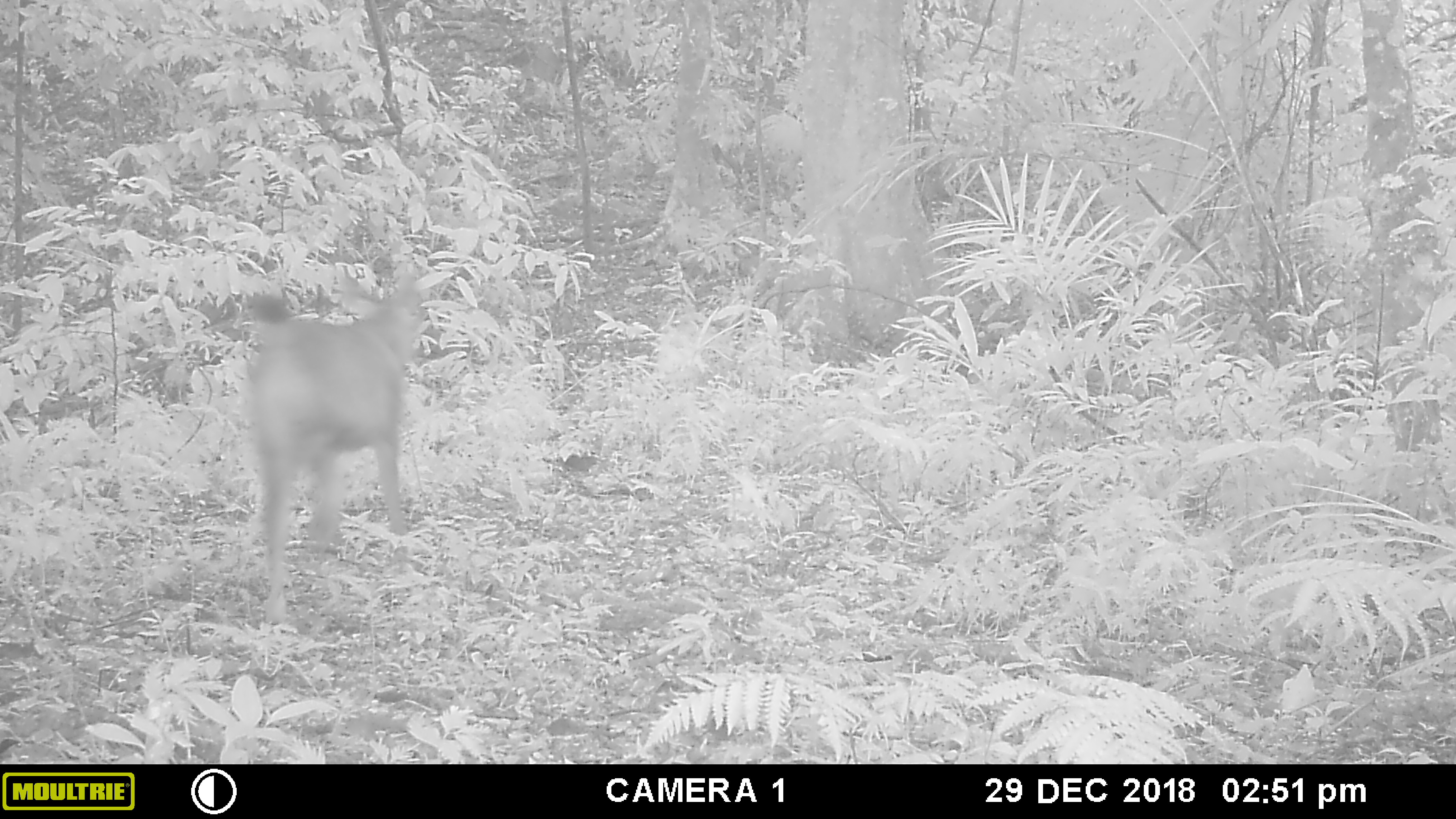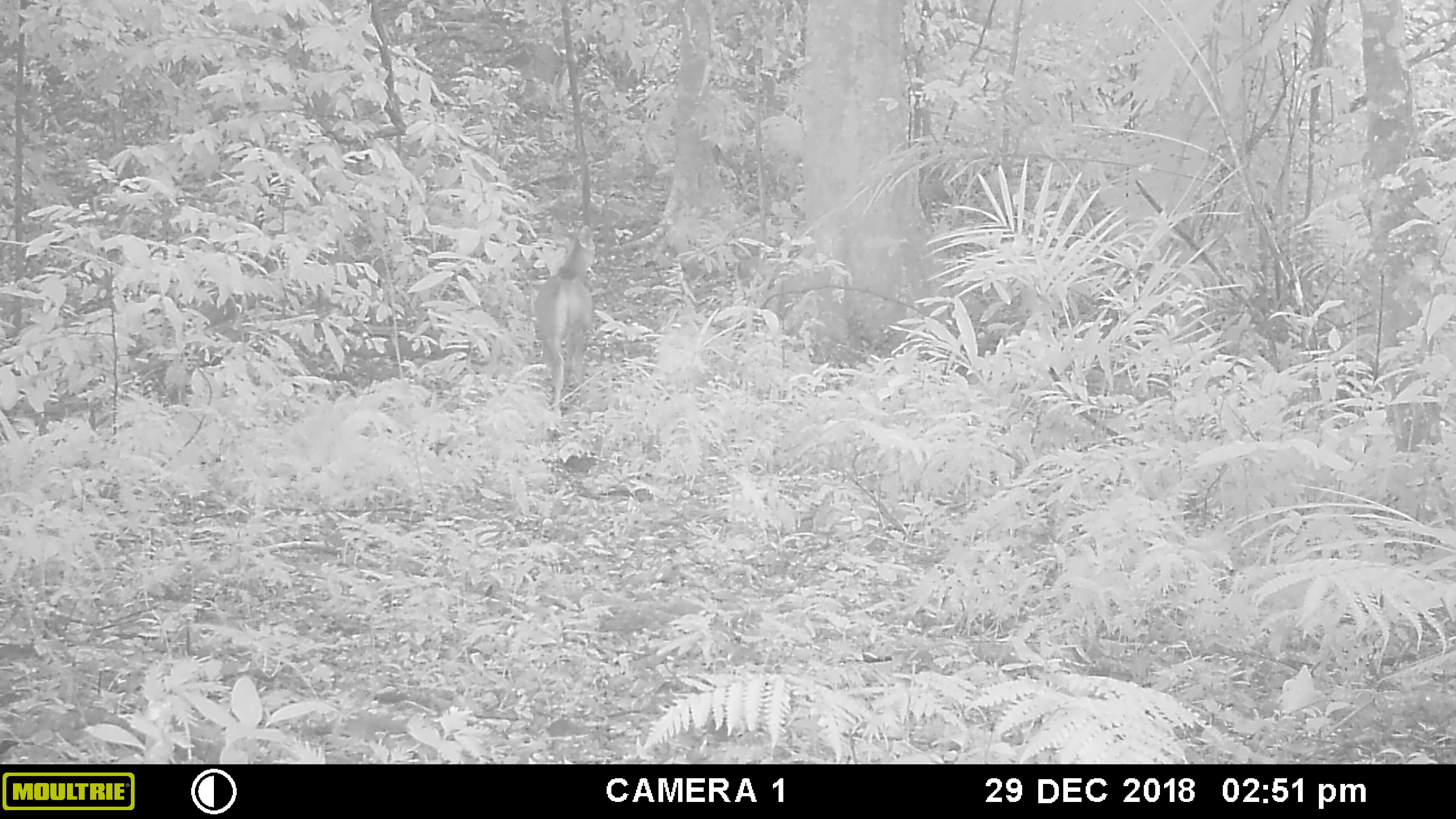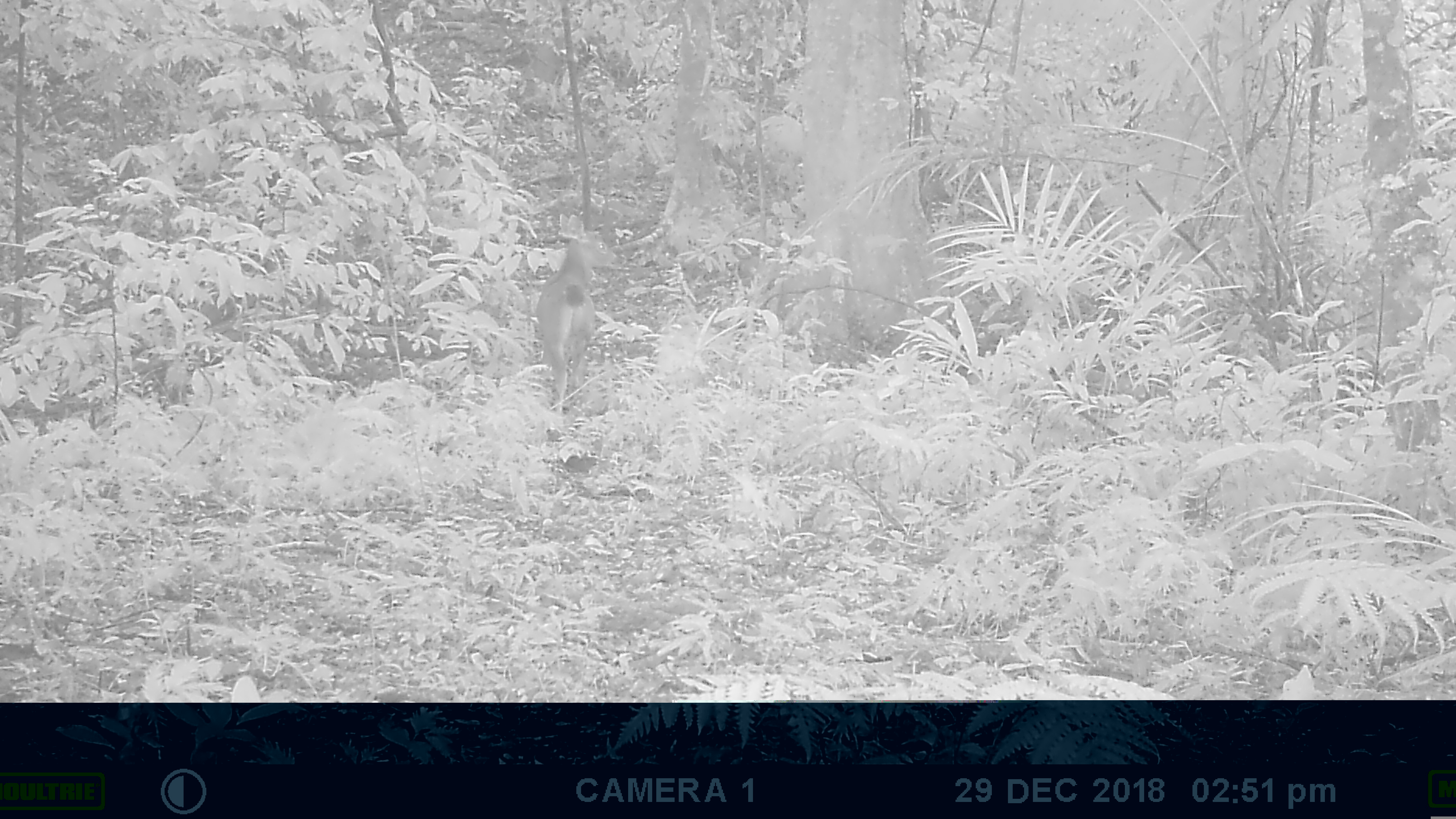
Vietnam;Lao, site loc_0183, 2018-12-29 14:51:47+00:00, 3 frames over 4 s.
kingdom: Animalia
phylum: Chordata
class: Mammalia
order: Artiodactyla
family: Cervidae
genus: Rusa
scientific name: Rusa unicolor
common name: sambar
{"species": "sambar (Rusa unicolor)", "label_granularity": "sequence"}